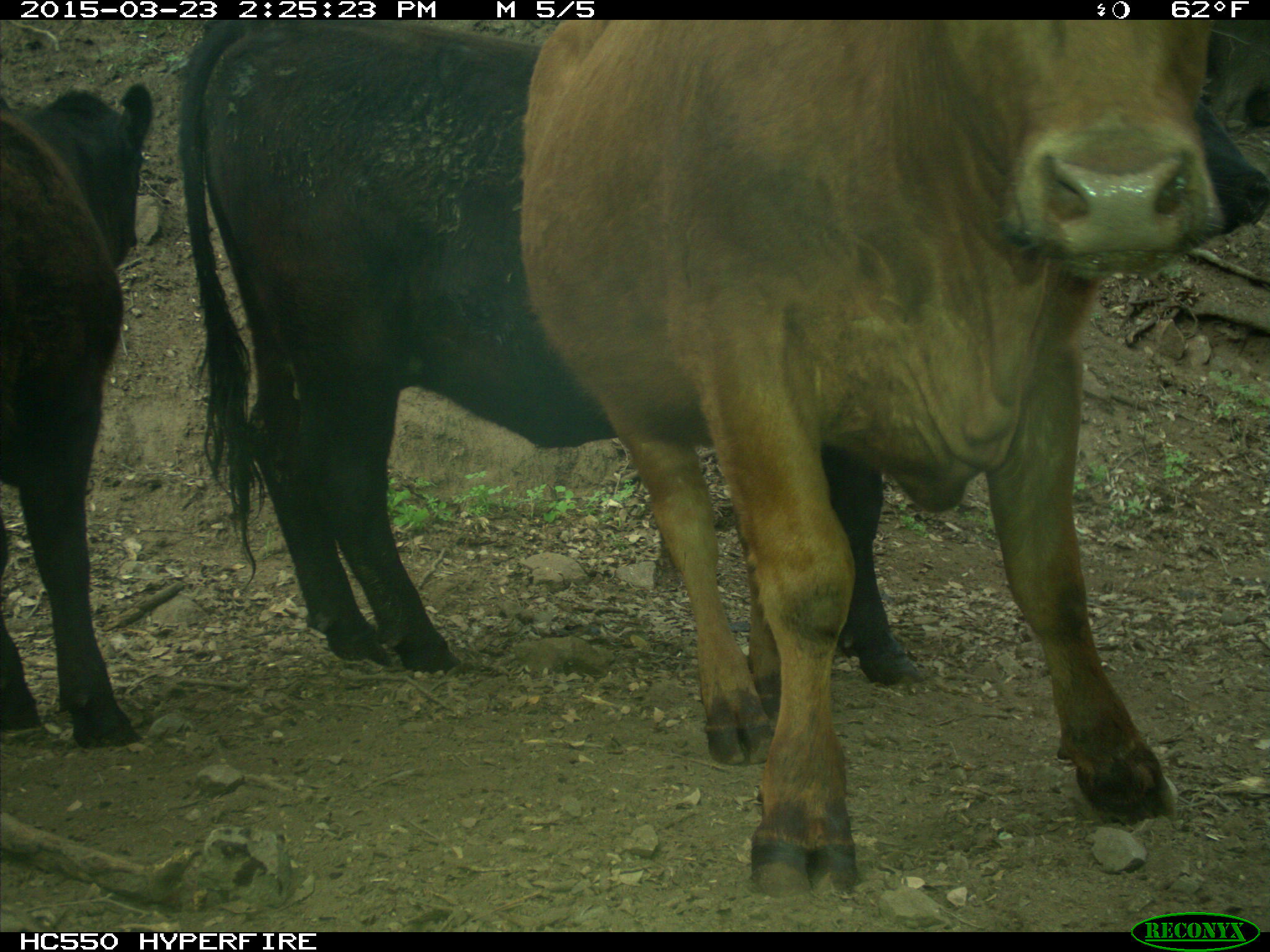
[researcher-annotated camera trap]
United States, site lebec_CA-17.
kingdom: Animalia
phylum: Chordata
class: Mammalia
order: Artiodactyla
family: Bovidae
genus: Bos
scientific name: Bos taurus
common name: domestic cow